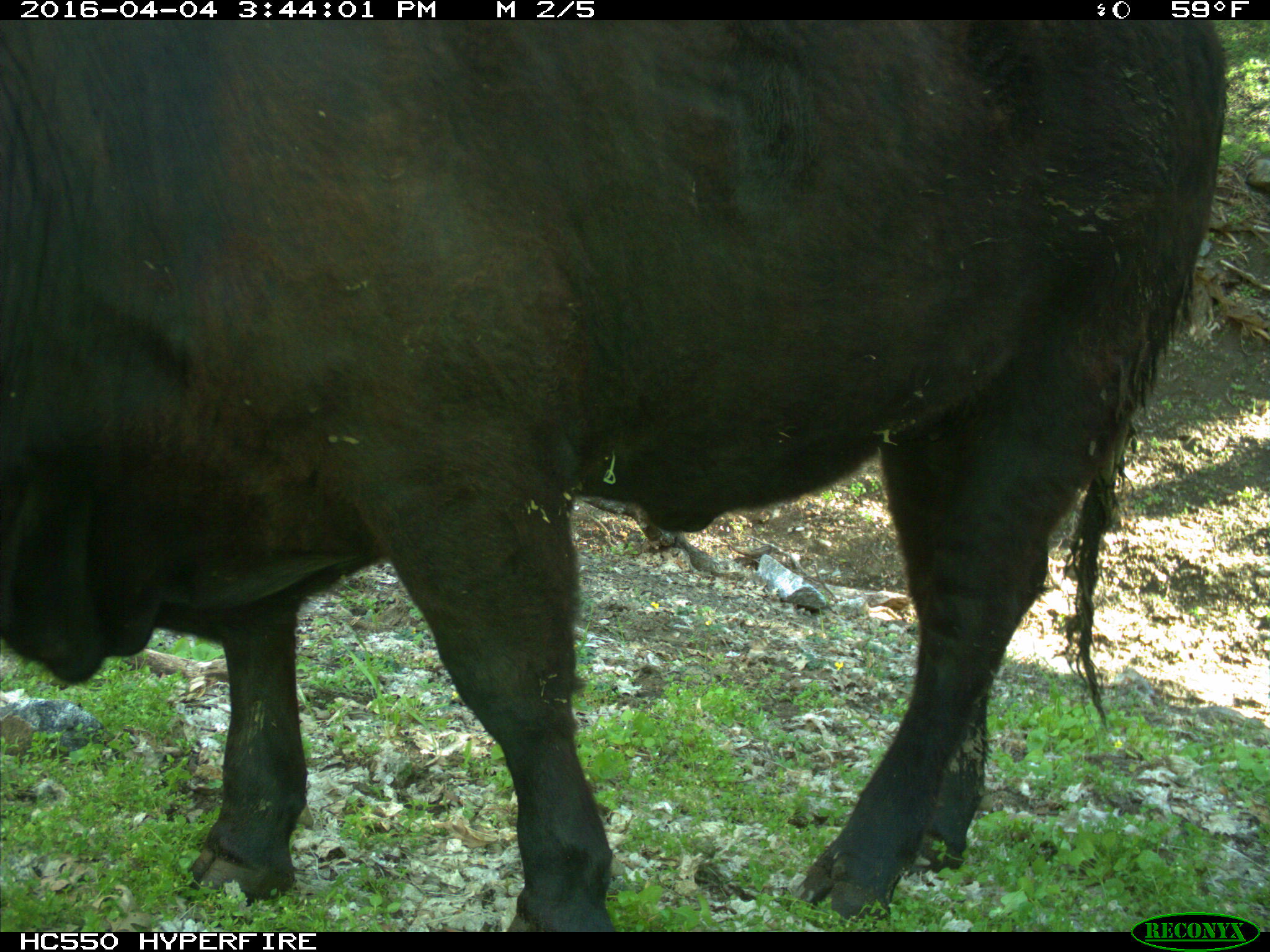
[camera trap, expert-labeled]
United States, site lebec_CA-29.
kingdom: Animalia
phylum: Chordata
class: Mammalia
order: Artiodactyla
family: Bovidae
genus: Bos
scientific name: Bos taurus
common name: domestic cow